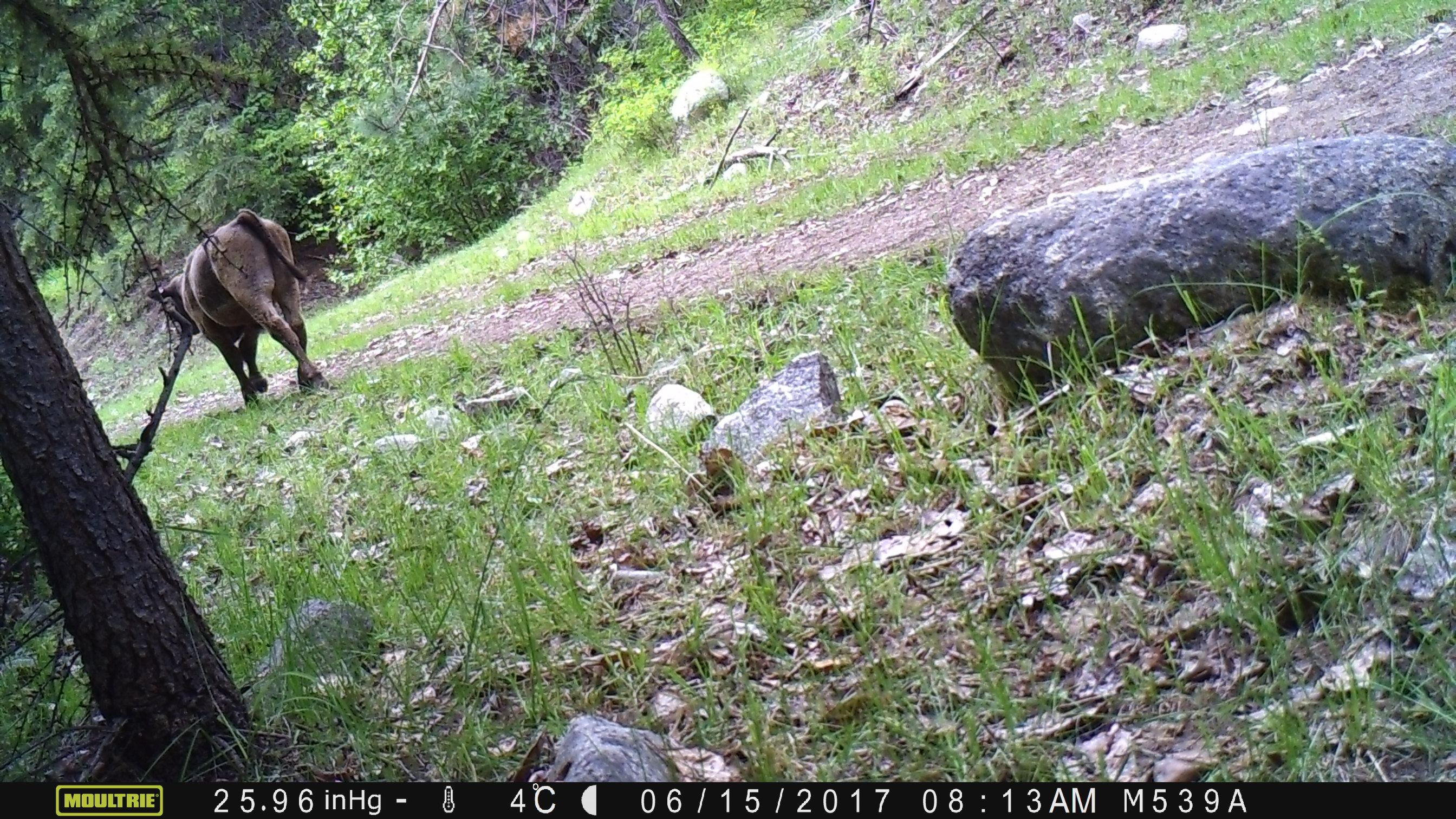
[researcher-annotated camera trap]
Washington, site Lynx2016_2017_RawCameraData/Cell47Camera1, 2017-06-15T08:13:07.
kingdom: Animalia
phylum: Chordata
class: Mammalia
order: Artiodactyla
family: Bovidae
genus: Bos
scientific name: Bos taurus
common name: domestic cattle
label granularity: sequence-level